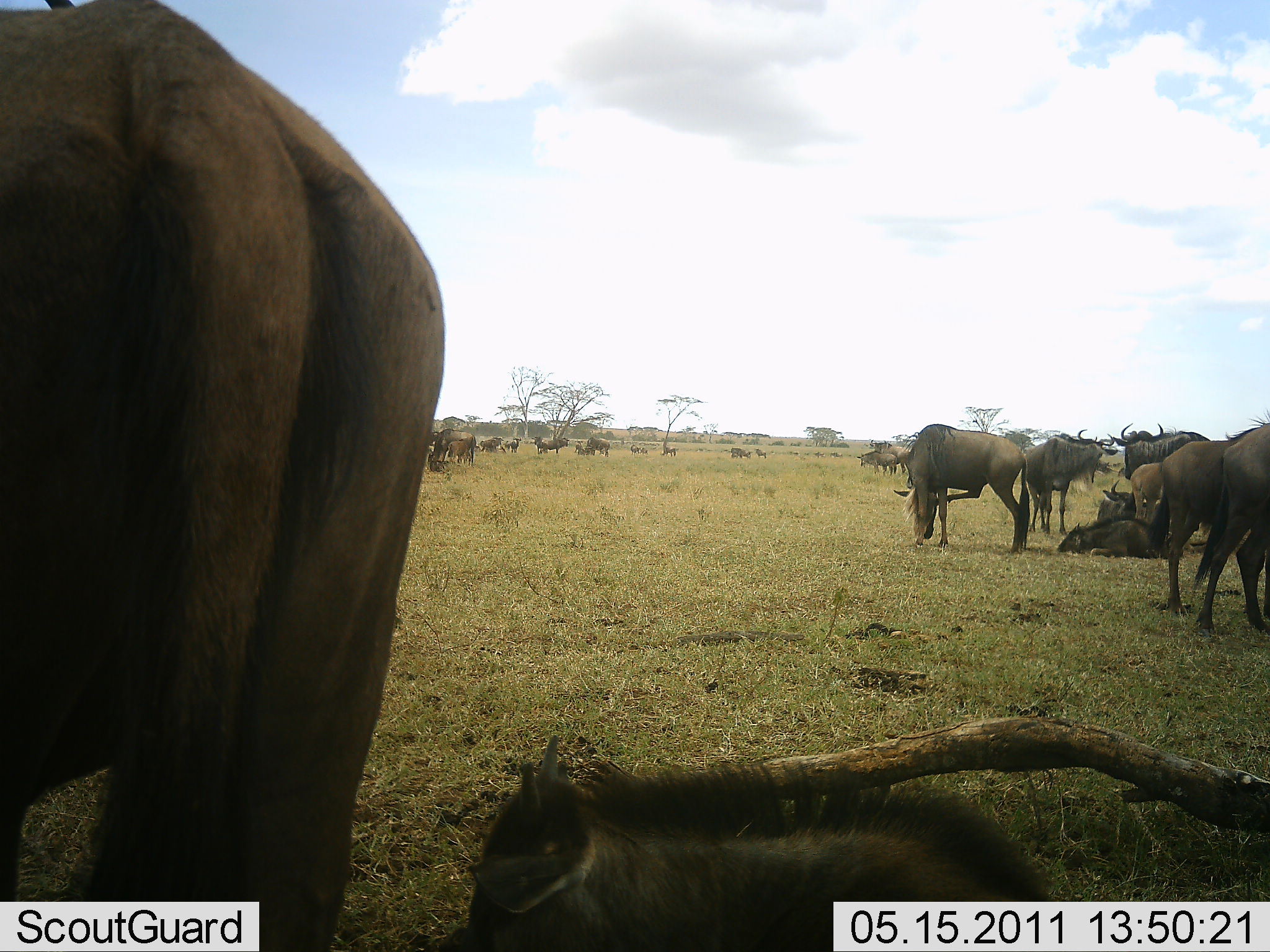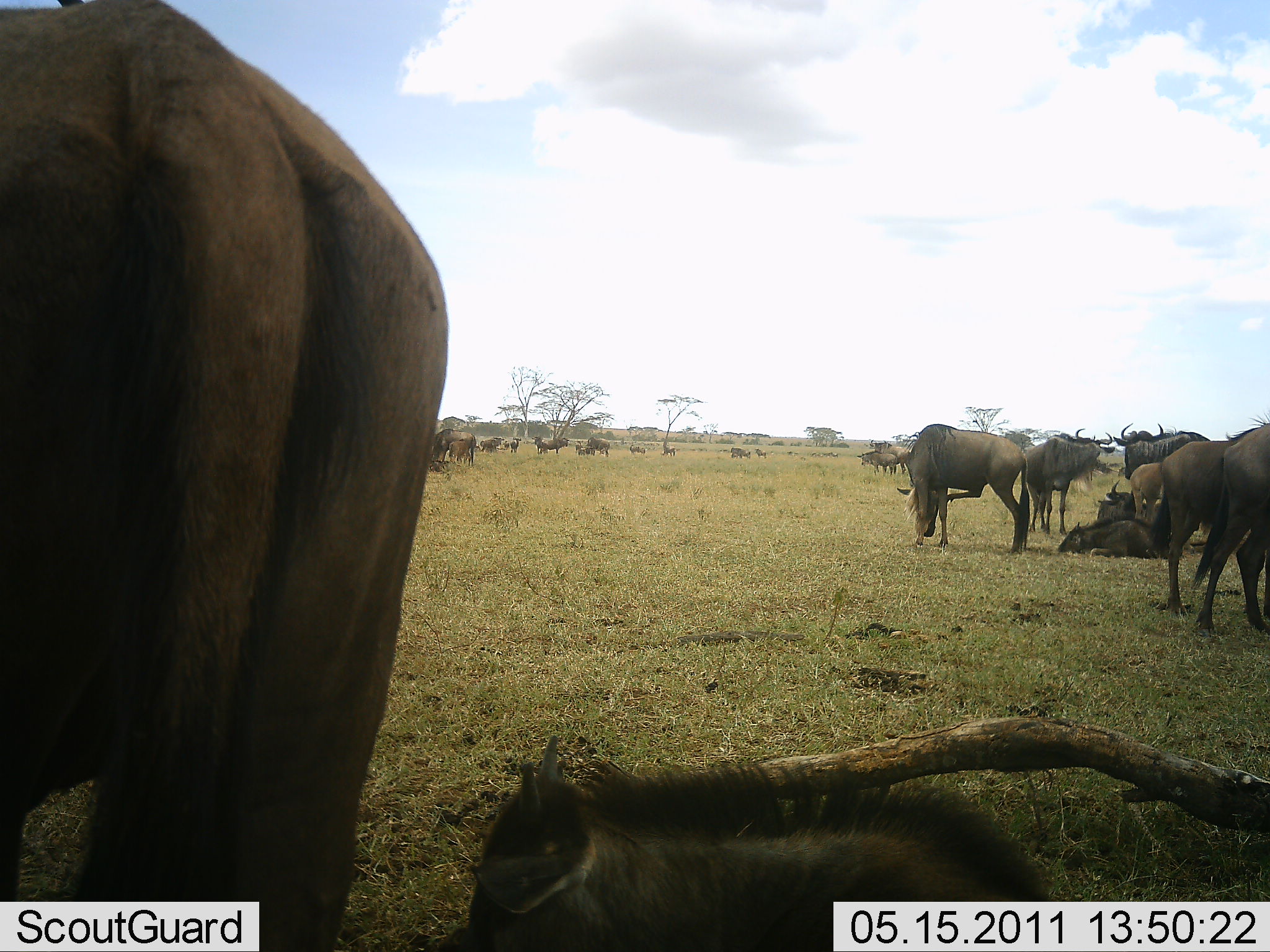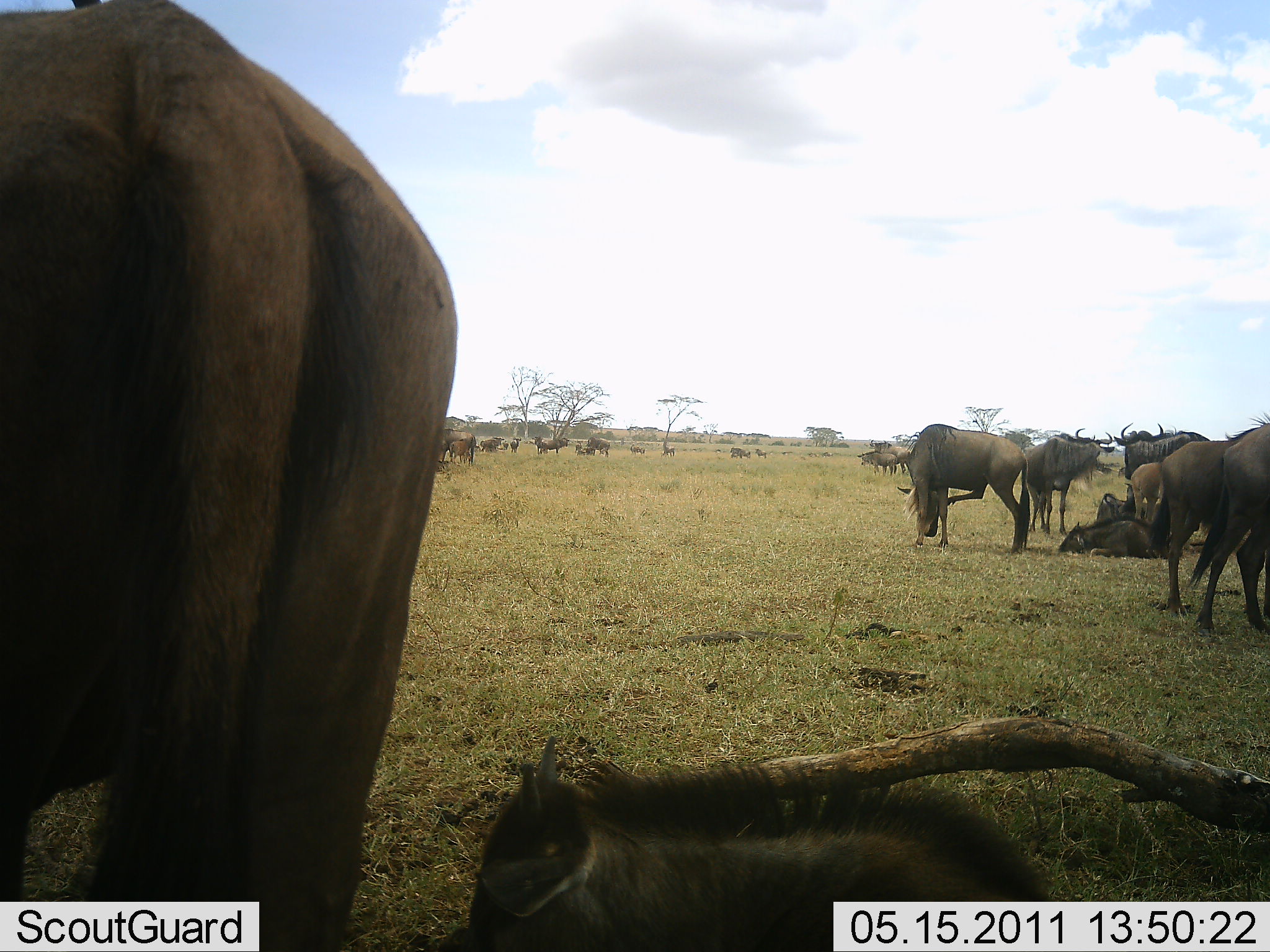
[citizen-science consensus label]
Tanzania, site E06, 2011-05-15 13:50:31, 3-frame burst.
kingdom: Animalia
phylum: Chordata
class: Mammalia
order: Artiodactyla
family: Bovidae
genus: Connochaetes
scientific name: Connochaetes taurinus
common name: blue wildebeest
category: wildebeest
Wildebeest (blue wildebeest) (Connochaetes taurinus), count 11-50. Behavior (volunteer vote fractions): standing 82%, resting 55%, moving 27%, interacting 27%. Young present (vote fraction): 9%. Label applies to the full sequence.